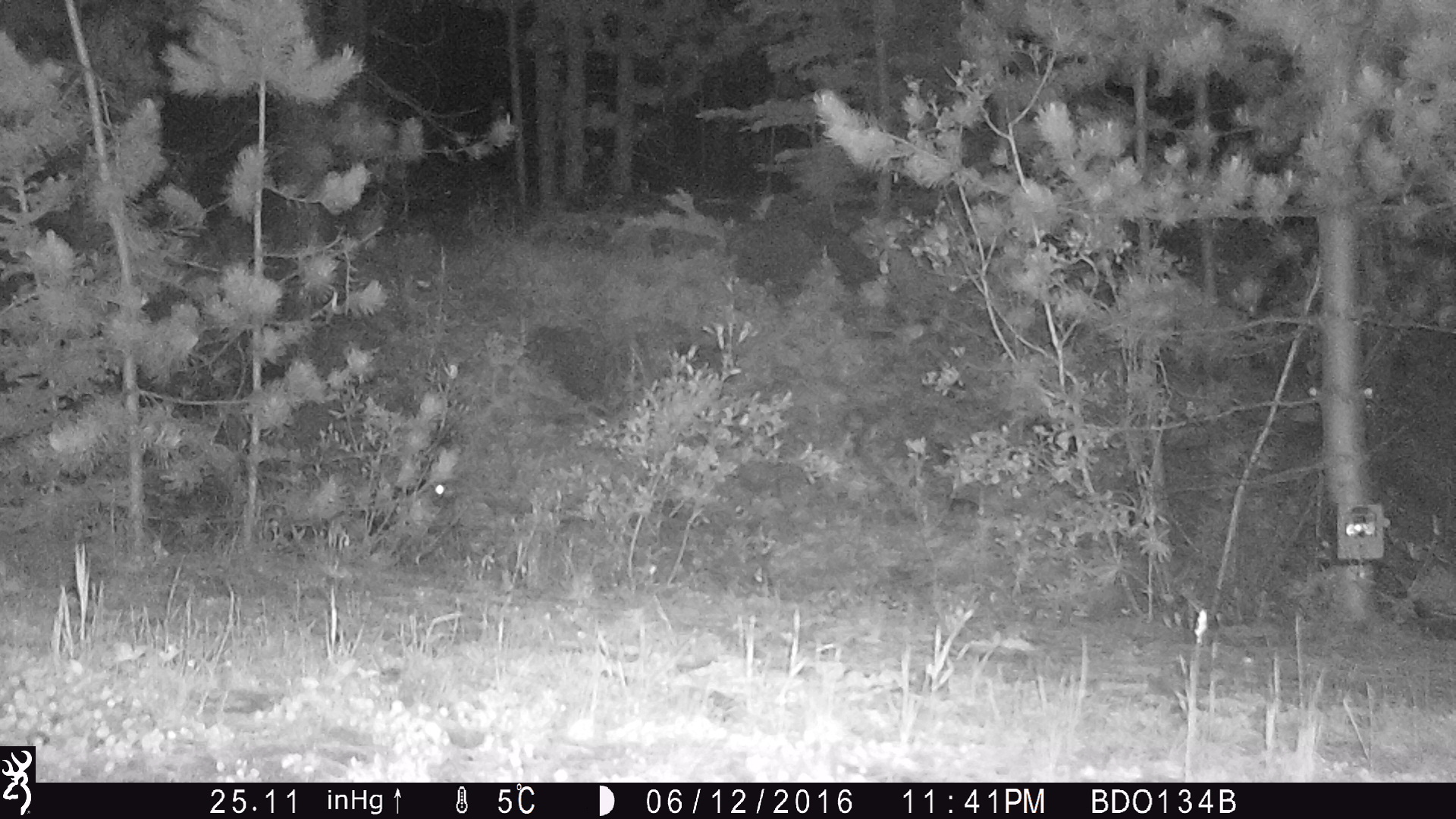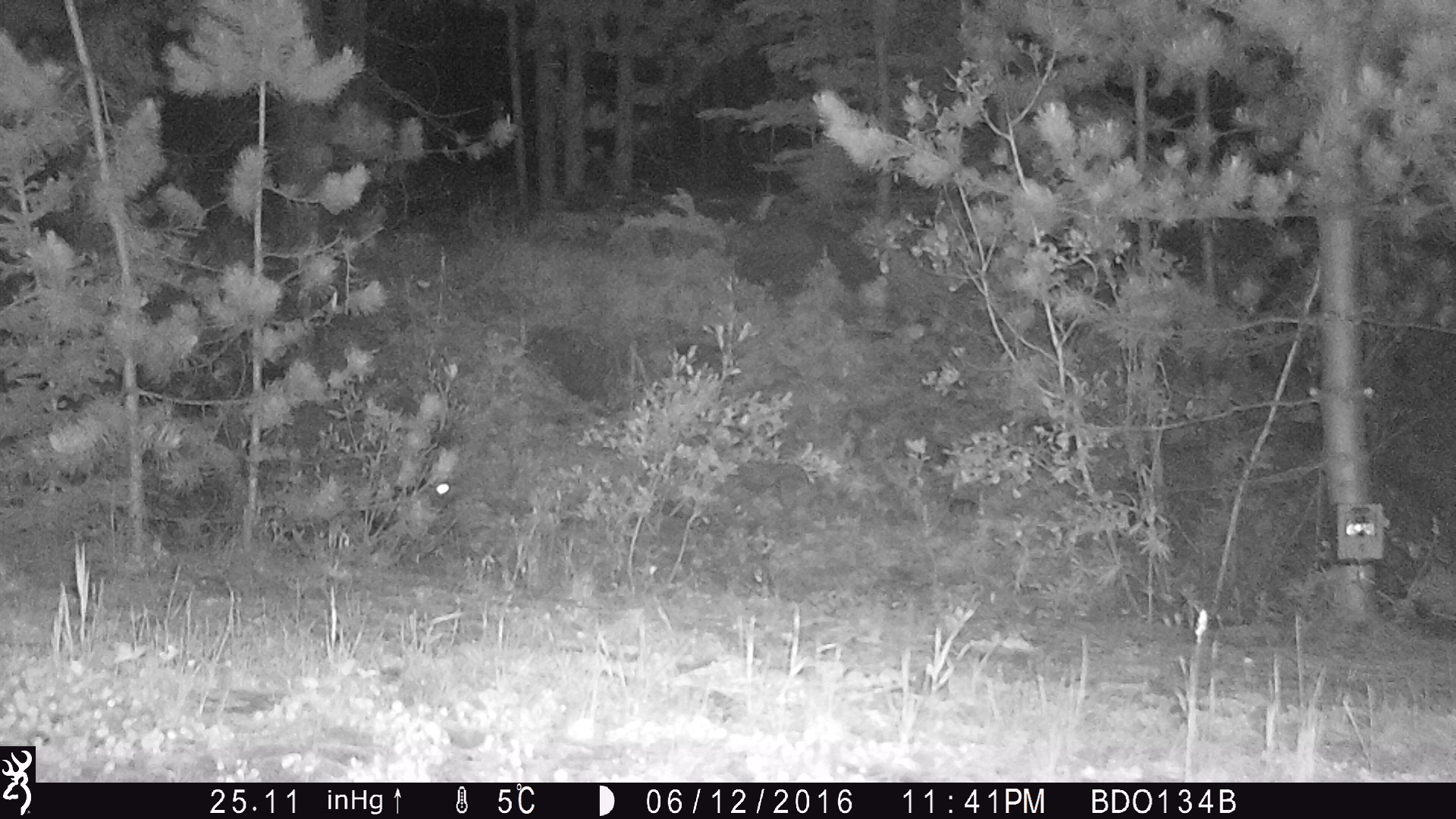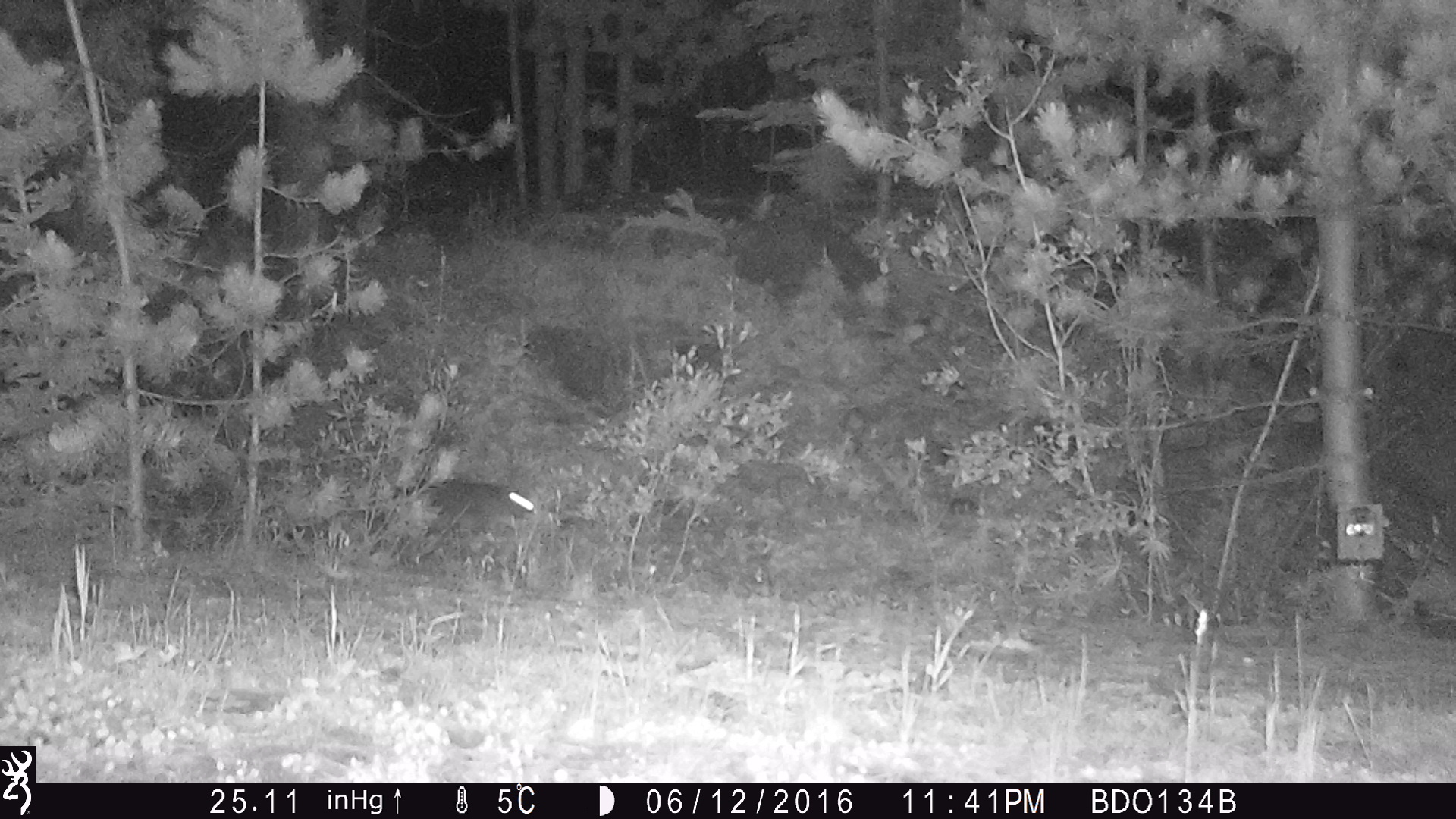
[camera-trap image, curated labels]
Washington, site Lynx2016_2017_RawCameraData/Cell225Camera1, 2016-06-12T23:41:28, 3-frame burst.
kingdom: Animalia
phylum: Chordata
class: Mammalia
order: Lagomorpha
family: Leporidae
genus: Lepus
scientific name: Lepus americanus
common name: snowshoe hare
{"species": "Lepus americanus (snowshoe hare)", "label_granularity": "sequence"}